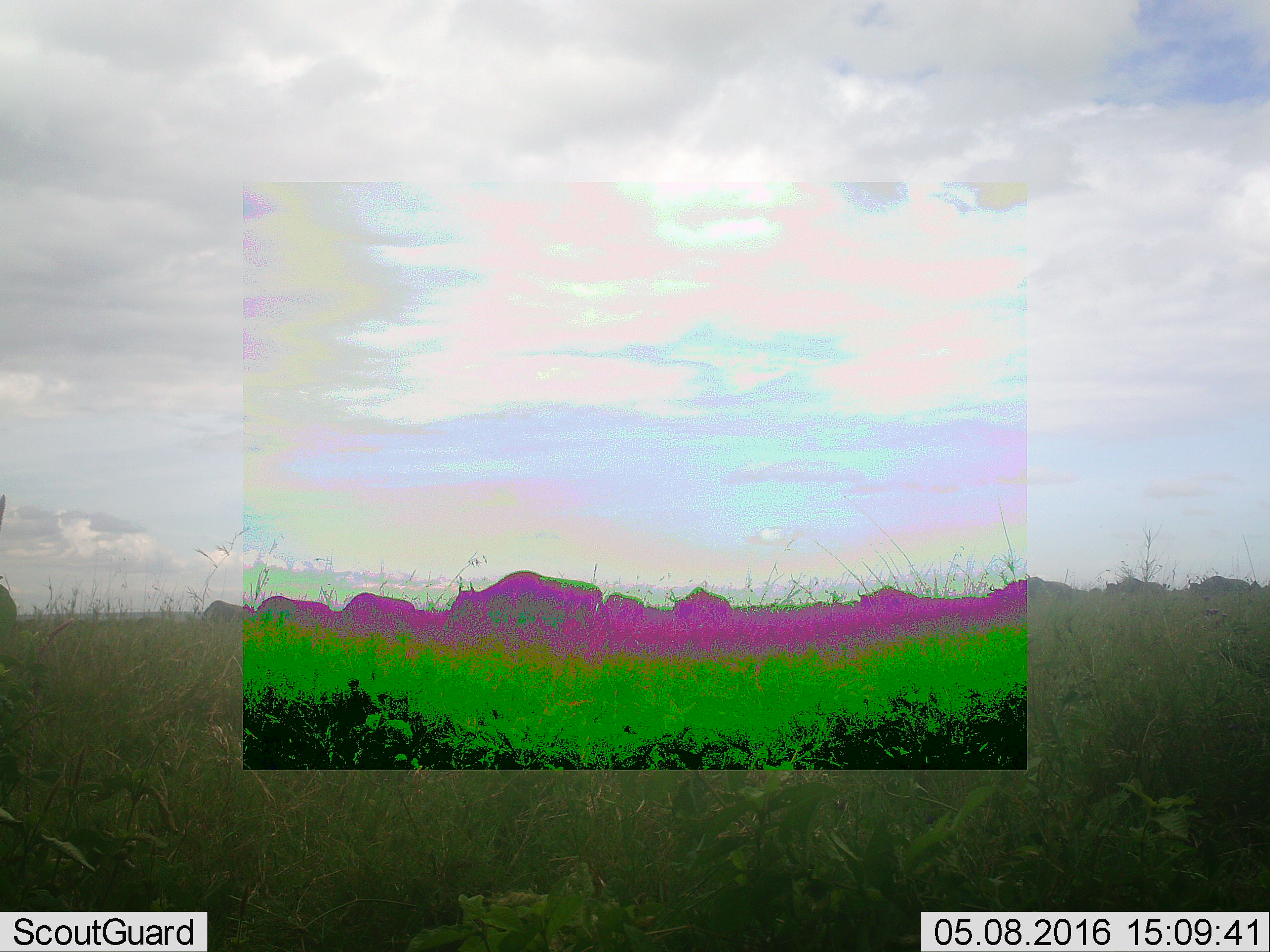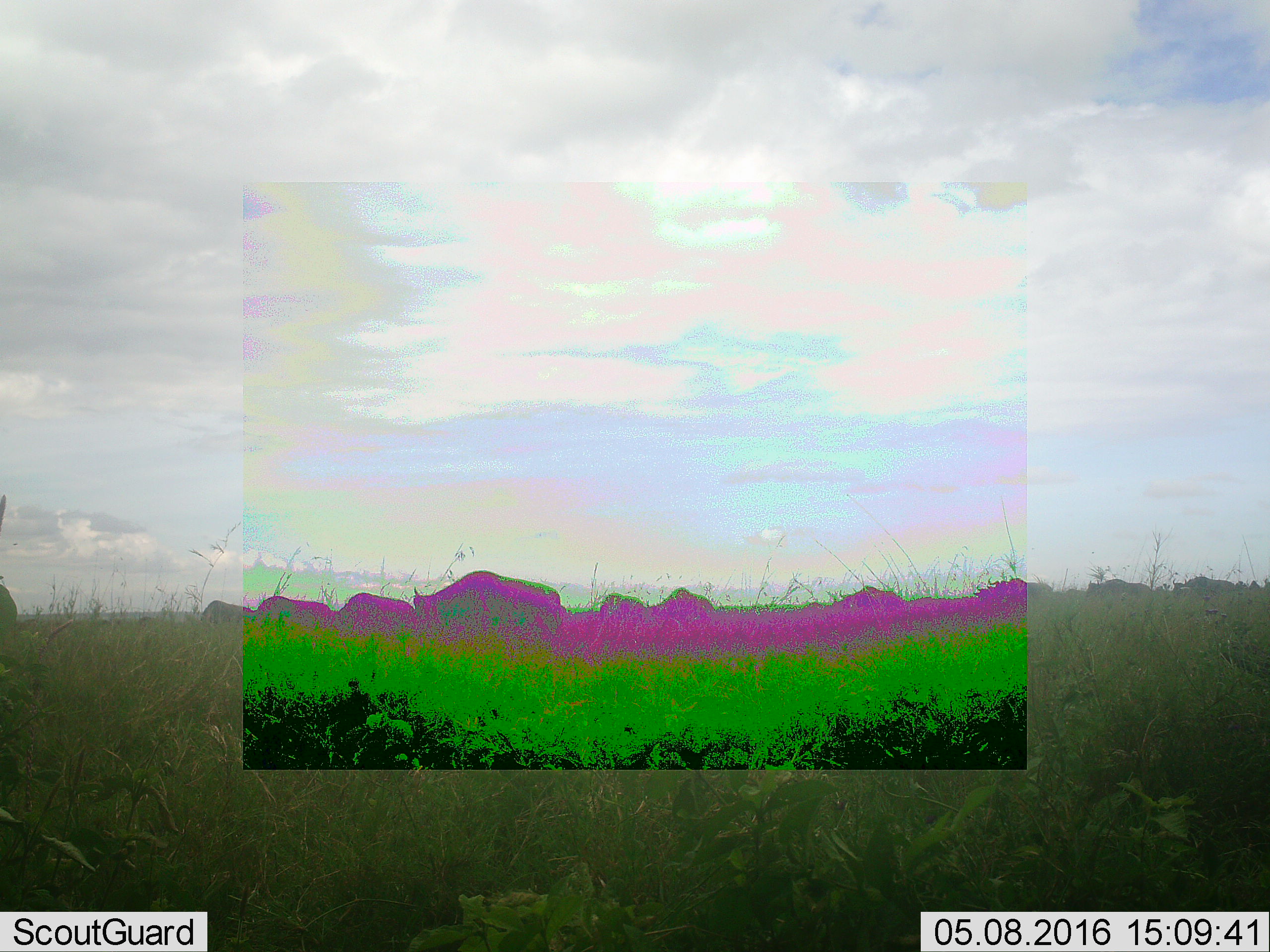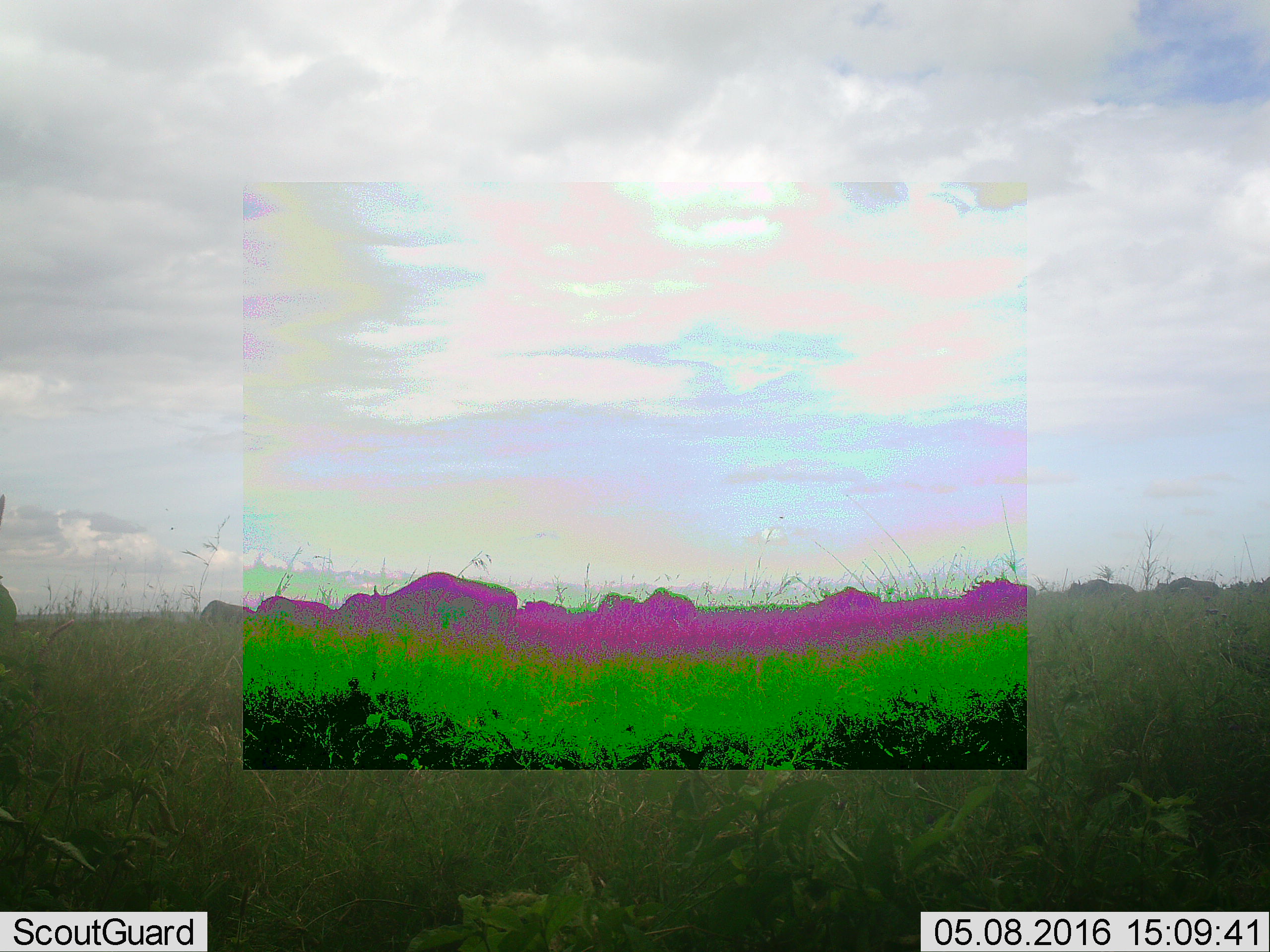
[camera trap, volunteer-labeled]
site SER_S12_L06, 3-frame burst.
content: unidentified animal